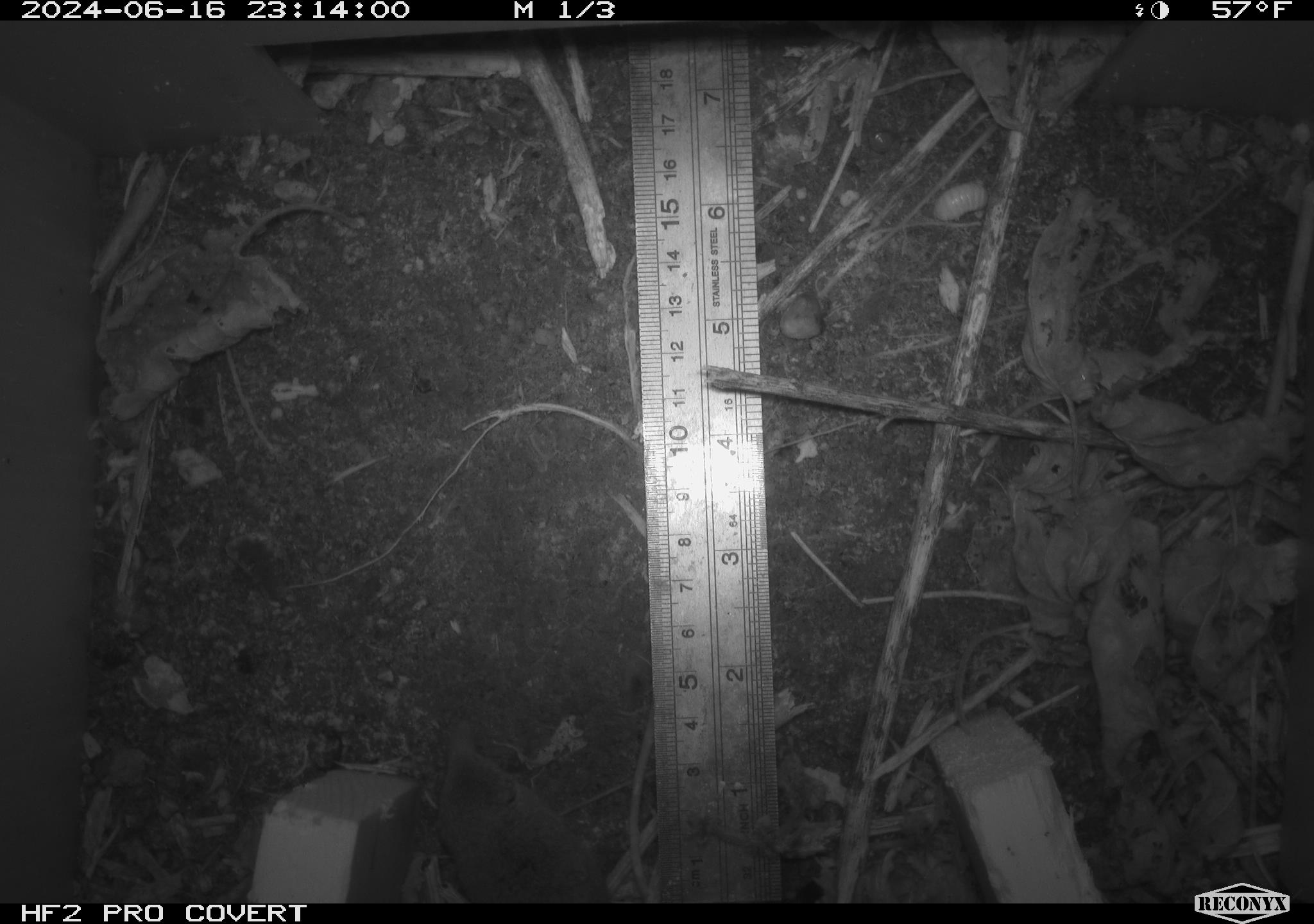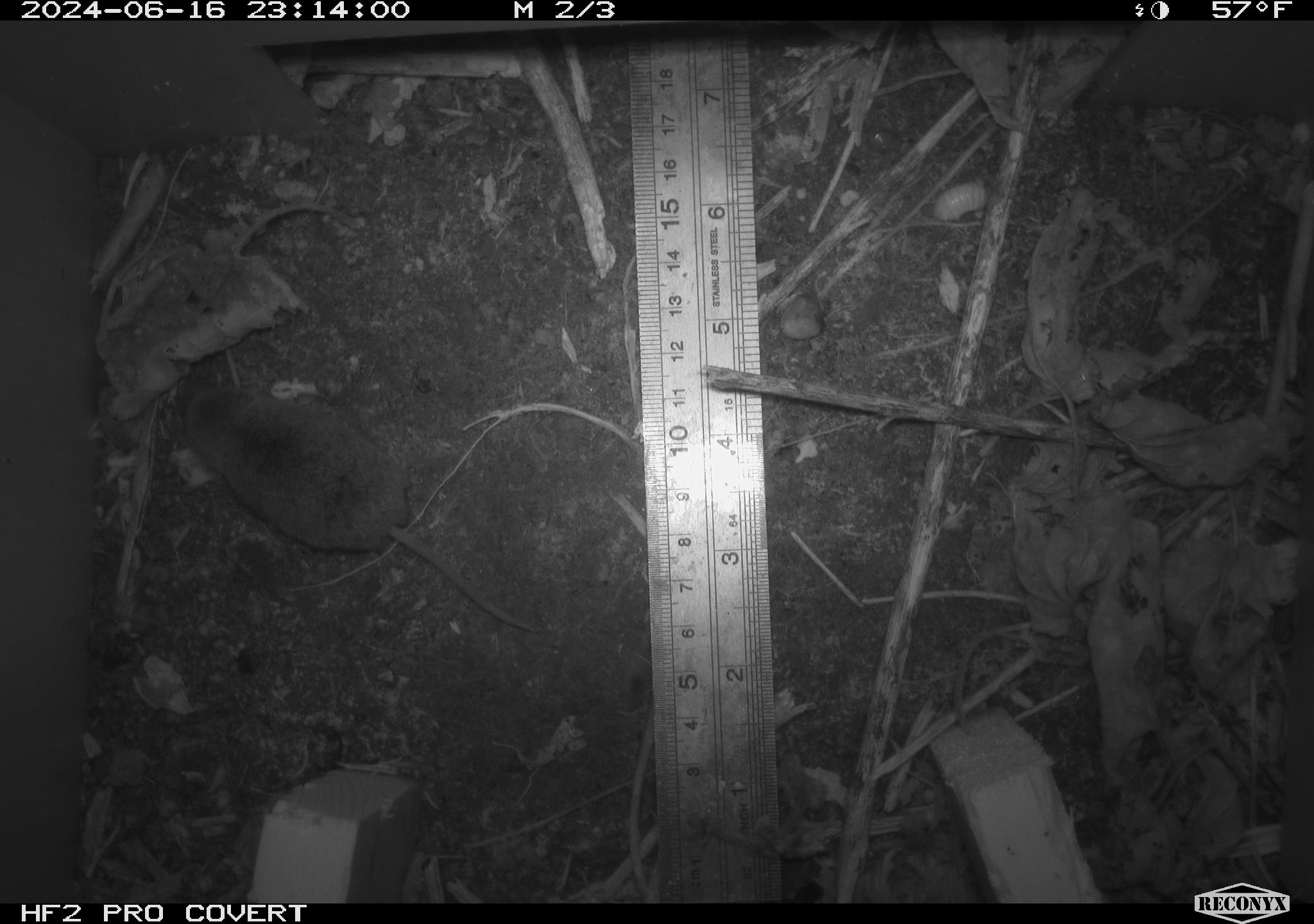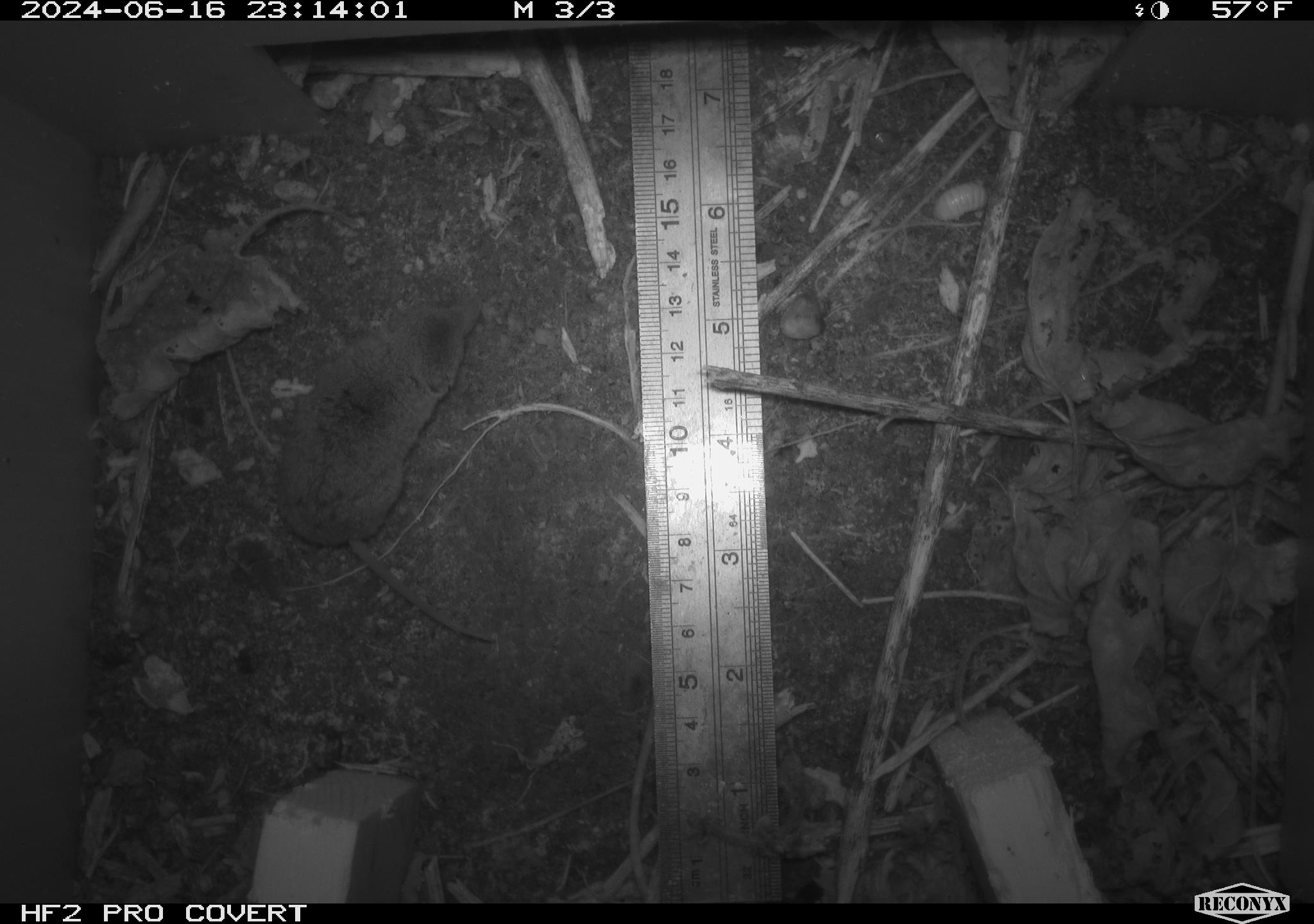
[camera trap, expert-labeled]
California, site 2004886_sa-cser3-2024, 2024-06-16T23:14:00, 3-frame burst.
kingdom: Animalia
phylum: Chordata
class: Mammalia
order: Eulipotyphla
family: Soricidae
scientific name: Soricidae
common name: shrews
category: soricidae family